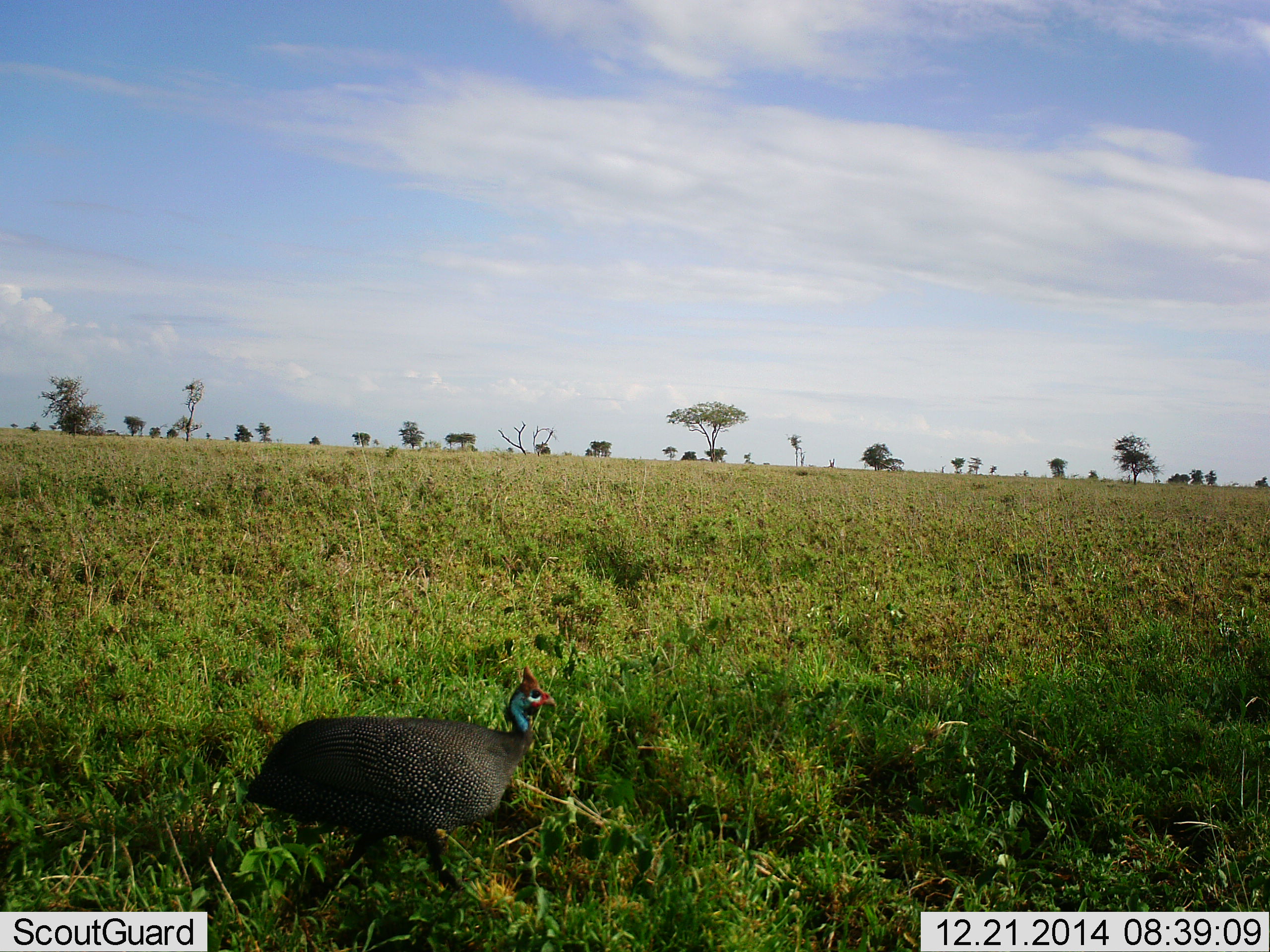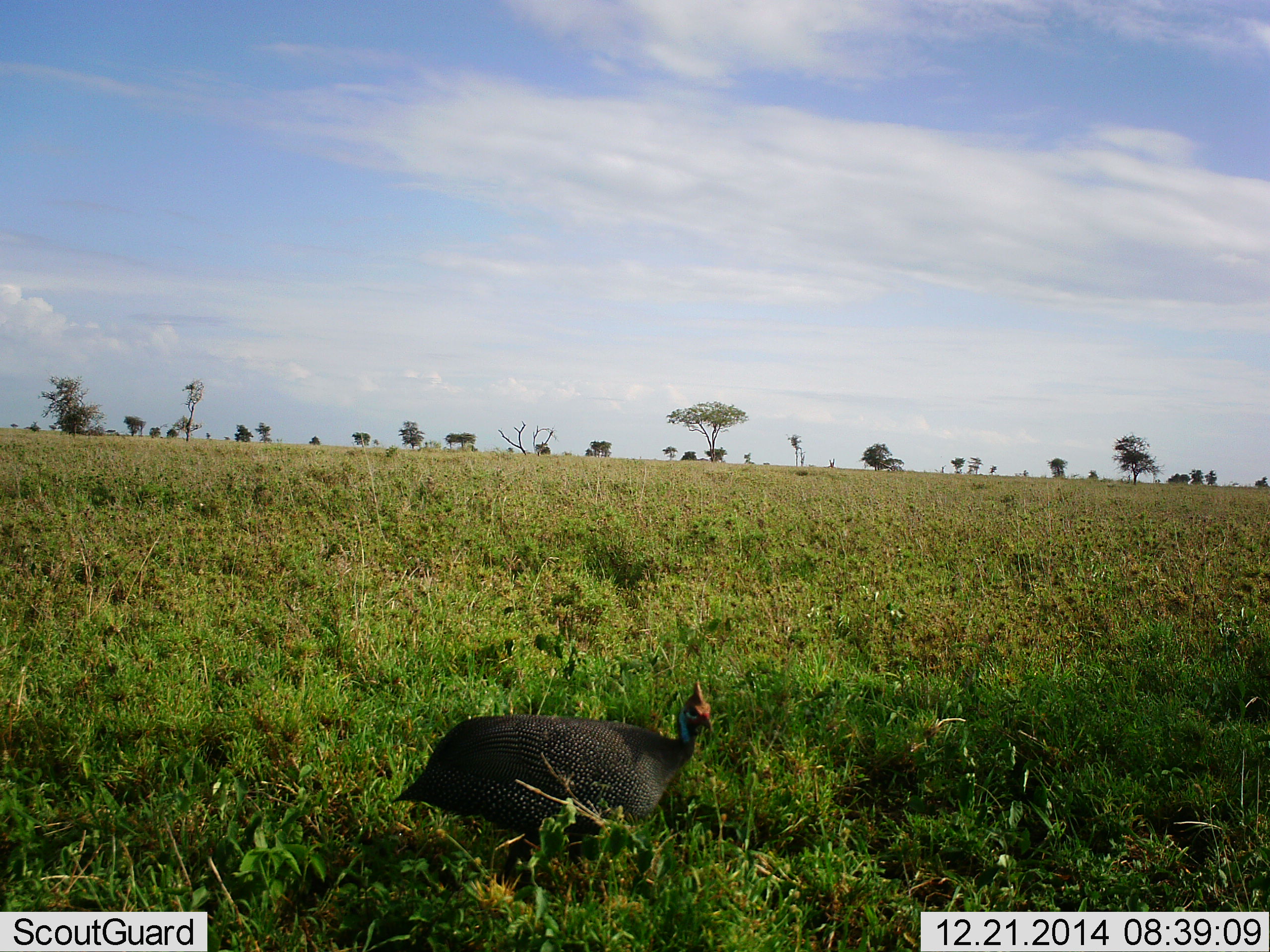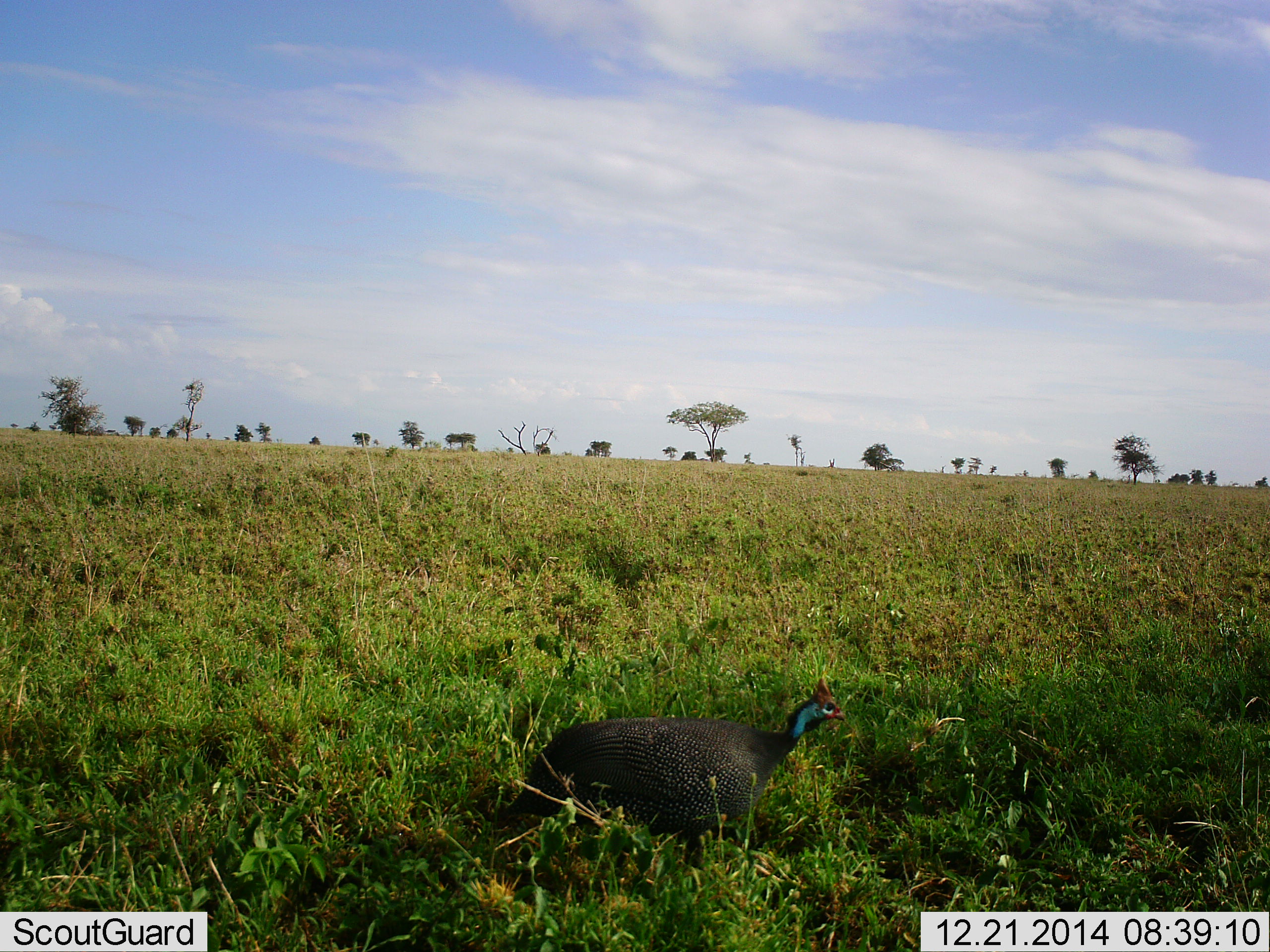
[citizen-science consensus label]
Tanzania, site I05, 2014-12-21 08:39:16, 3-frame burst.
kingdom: Animalia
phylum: Chordata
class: Aves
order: Galliformes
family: Numididae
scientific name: Numididae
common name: guinea fowl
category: guineafowl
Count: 1.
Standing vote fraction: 0%.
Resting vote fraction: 0%.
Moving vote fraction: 100%.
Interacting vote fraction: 0%.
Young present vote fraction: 0%.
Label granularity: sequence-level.